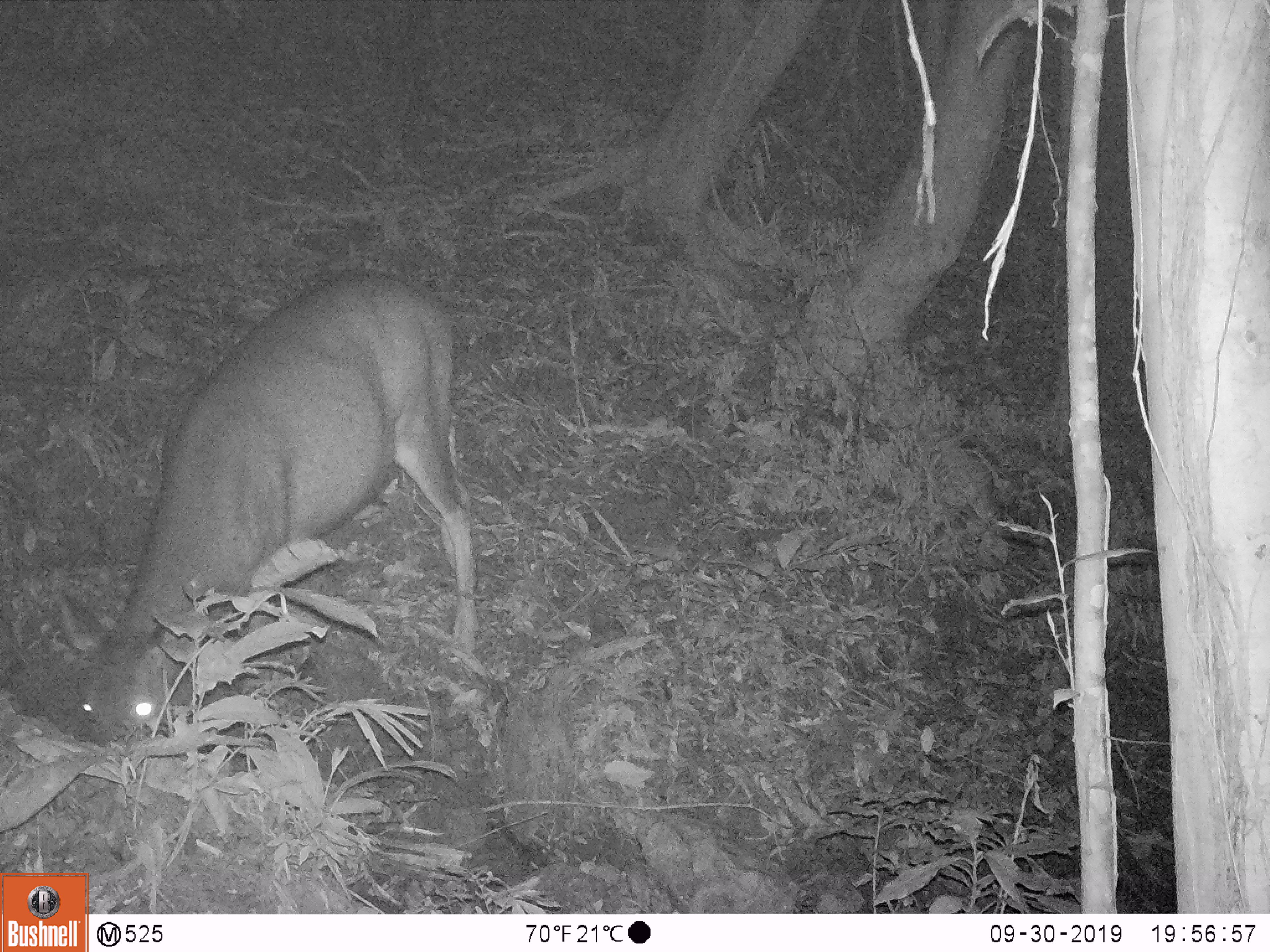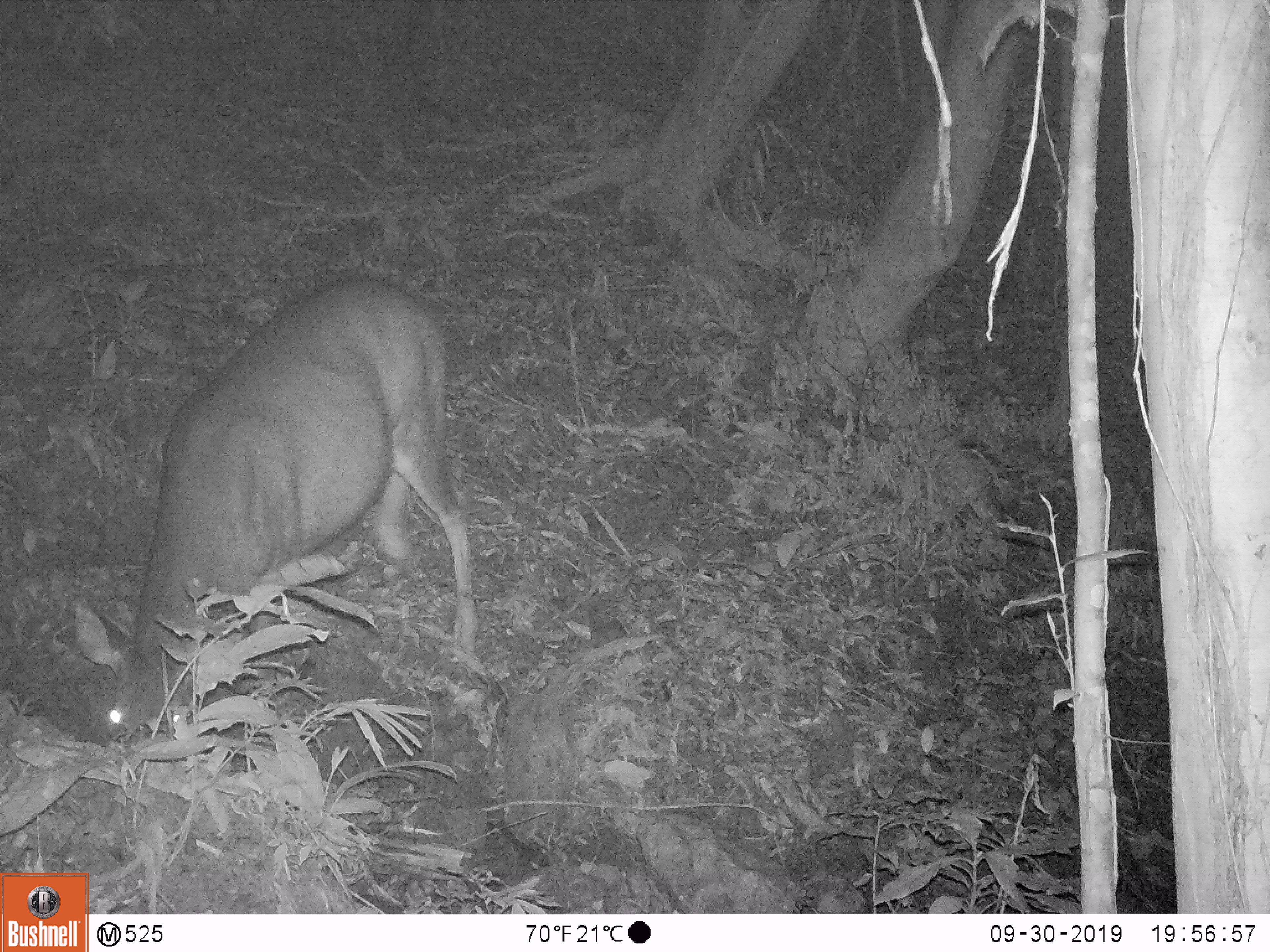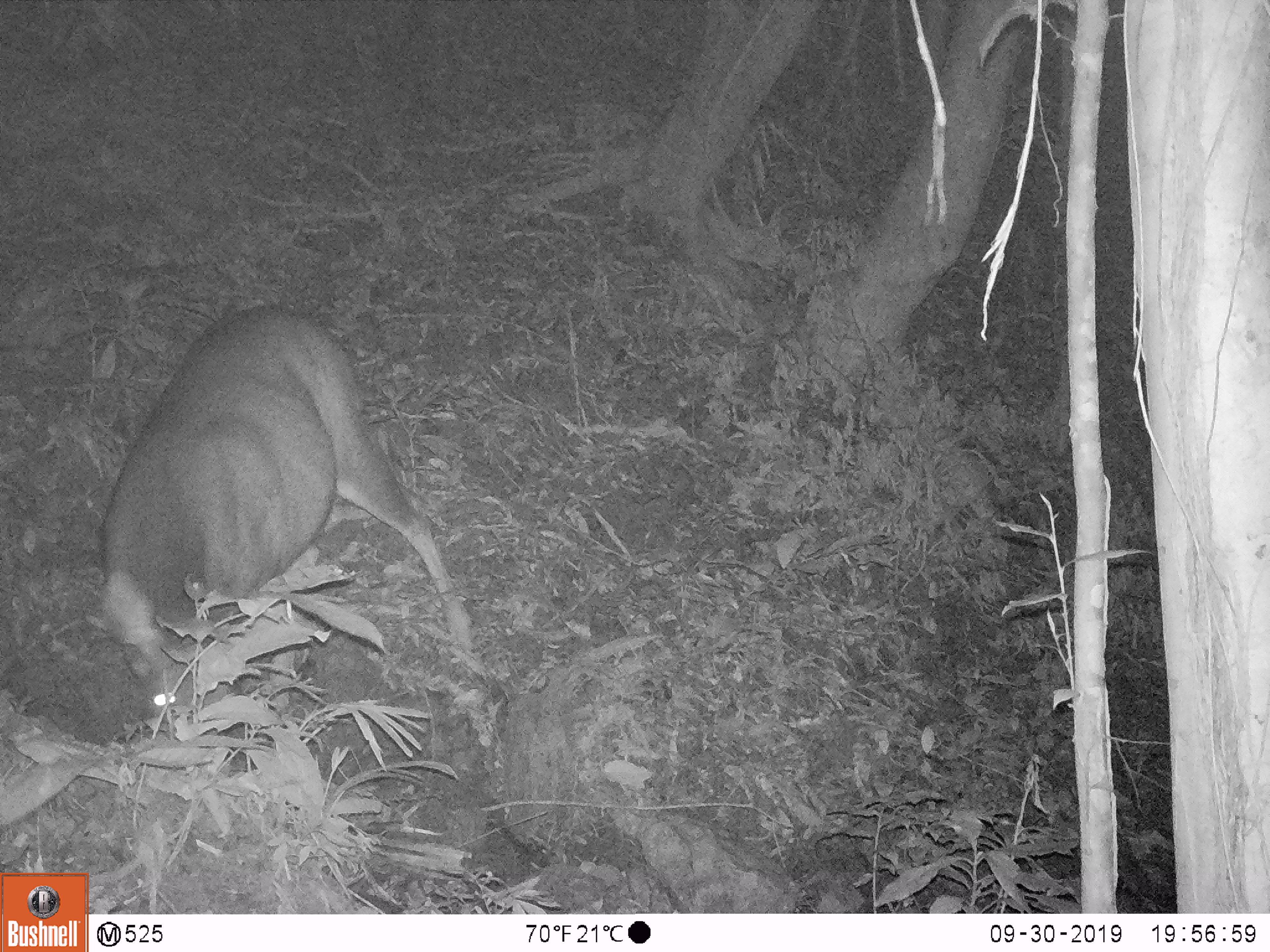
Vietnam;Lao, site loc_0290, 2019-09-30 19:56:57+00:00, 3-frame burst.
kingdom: Animalia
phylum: Chordata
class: Mammalia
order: Artiodactyla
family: Cervidae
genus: Rusa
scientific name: Rusa unicolor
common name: sambar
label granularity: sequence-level